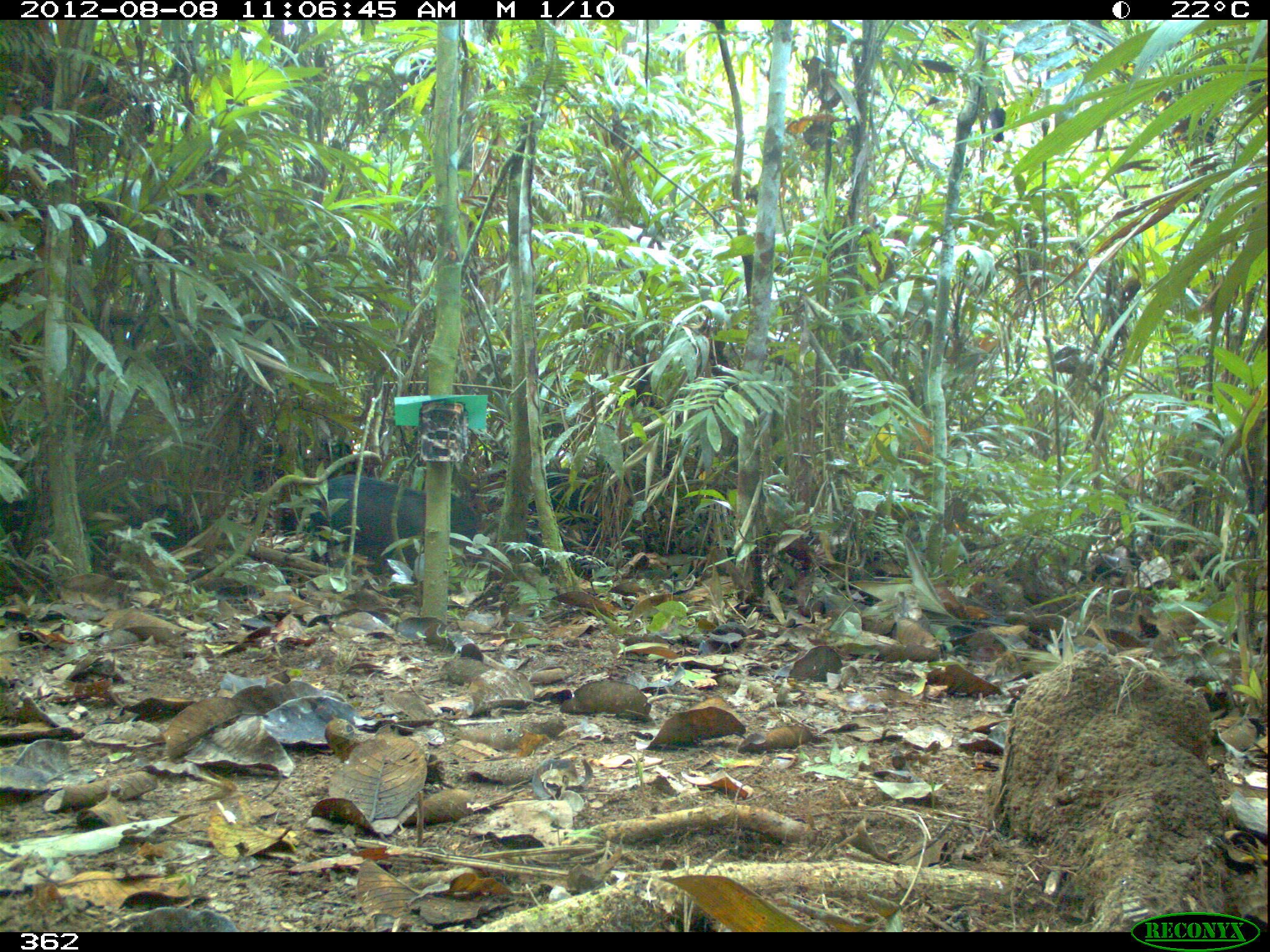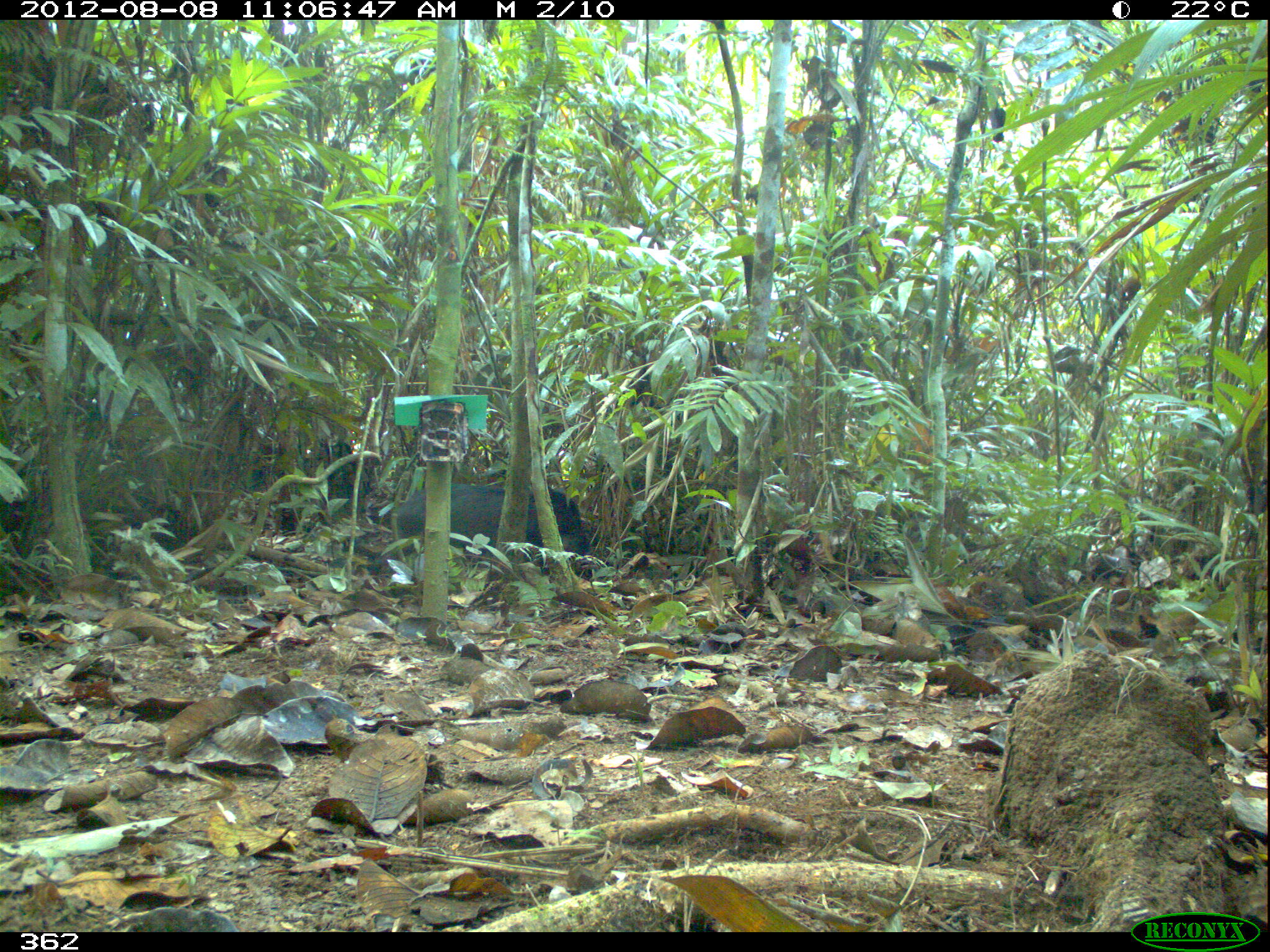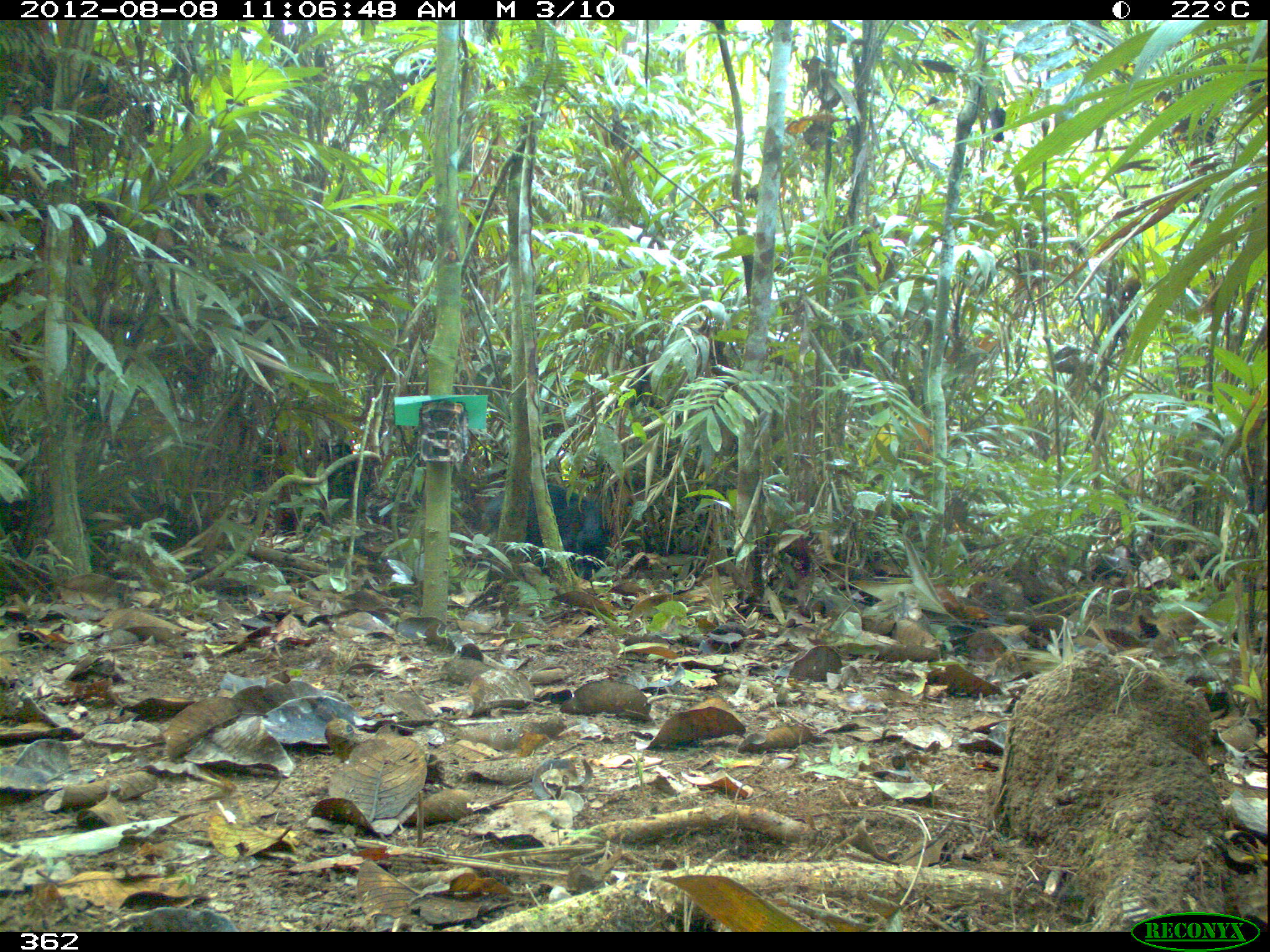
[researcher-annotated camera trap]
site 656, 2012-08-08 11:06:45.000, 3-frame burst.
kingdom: Animalia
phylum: Chordata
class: Mammalia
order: Artiodactyla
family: Tayassuidae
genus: Tayassu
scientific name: Tayassu pecari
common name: white-lipped peccary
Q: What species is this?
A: Tayassu pecari (white-lipped peccary).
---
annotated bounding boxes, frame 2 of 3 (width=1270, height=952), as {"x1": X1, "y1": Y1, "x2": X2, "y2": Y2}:
tayassu pecari: {"x1": 385, "y1": 482, "x2": 588, "y2": 558}; {"x1": 238, "y1": 437, "x2": 374, "y2": 506}